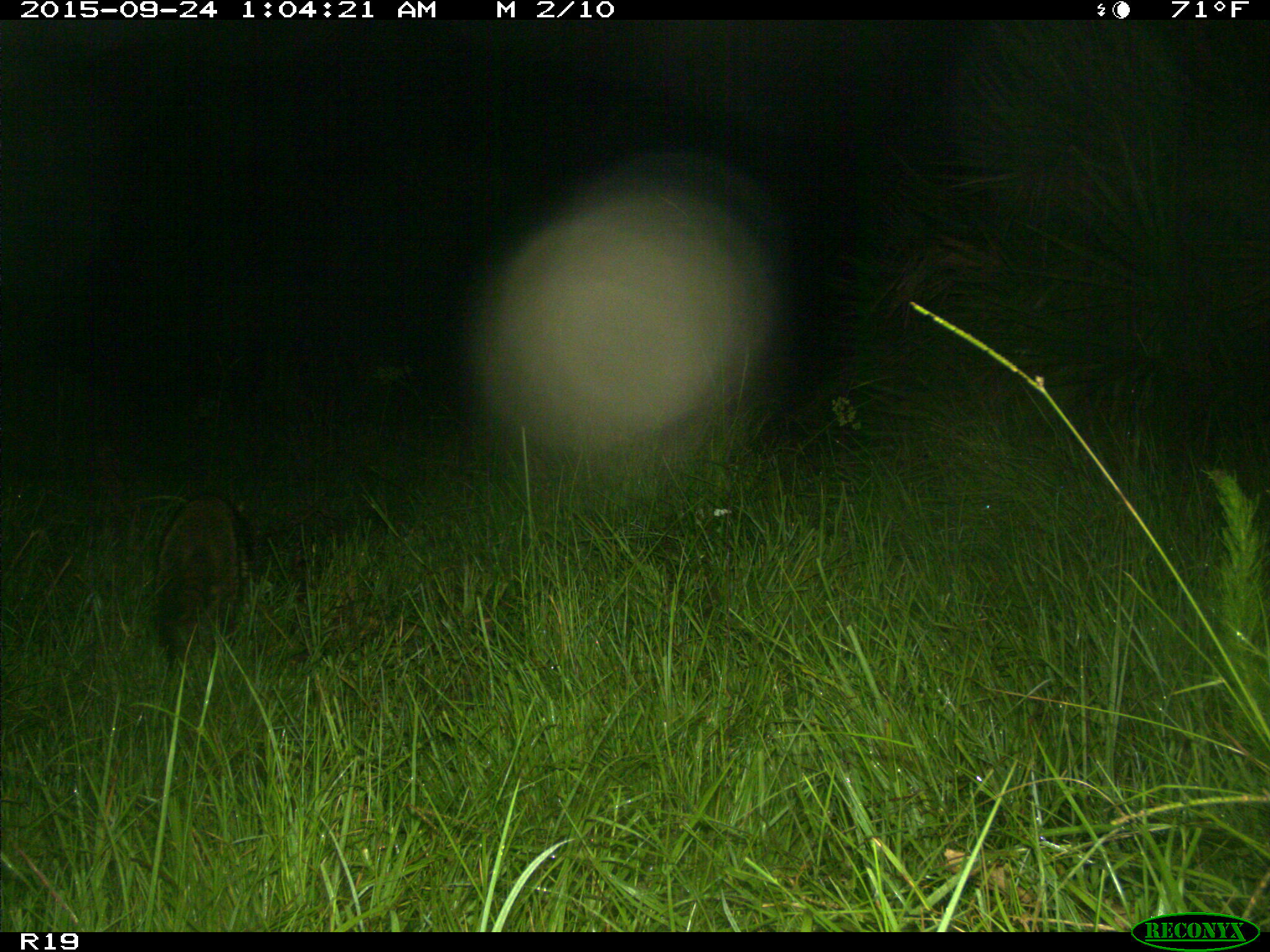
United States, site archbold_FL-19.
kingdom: Animalia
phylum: Chordata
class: Mammalia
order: Carnivora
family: Procyonidae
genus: Procyon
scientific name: Procyon lotor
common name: common raccoon